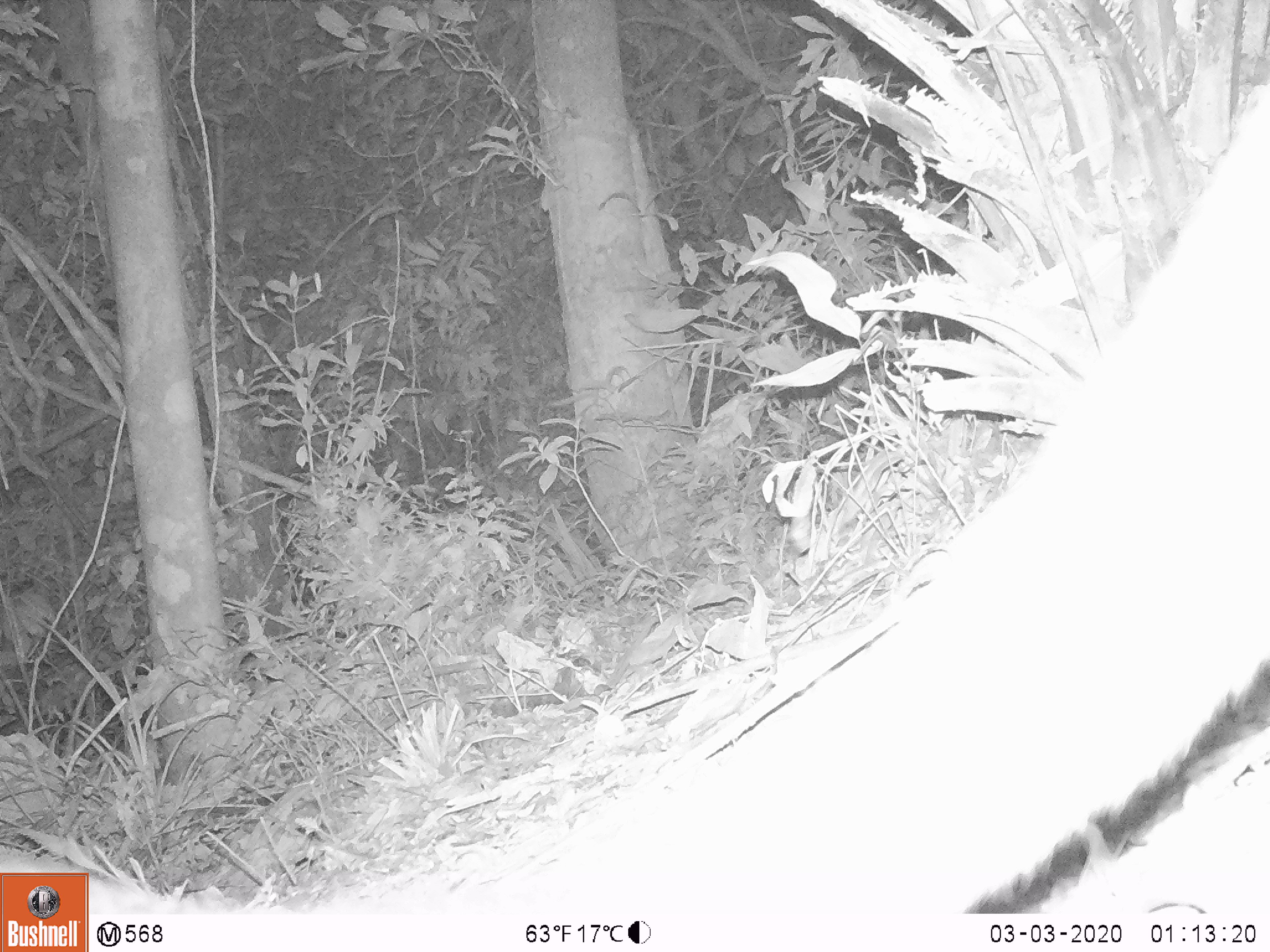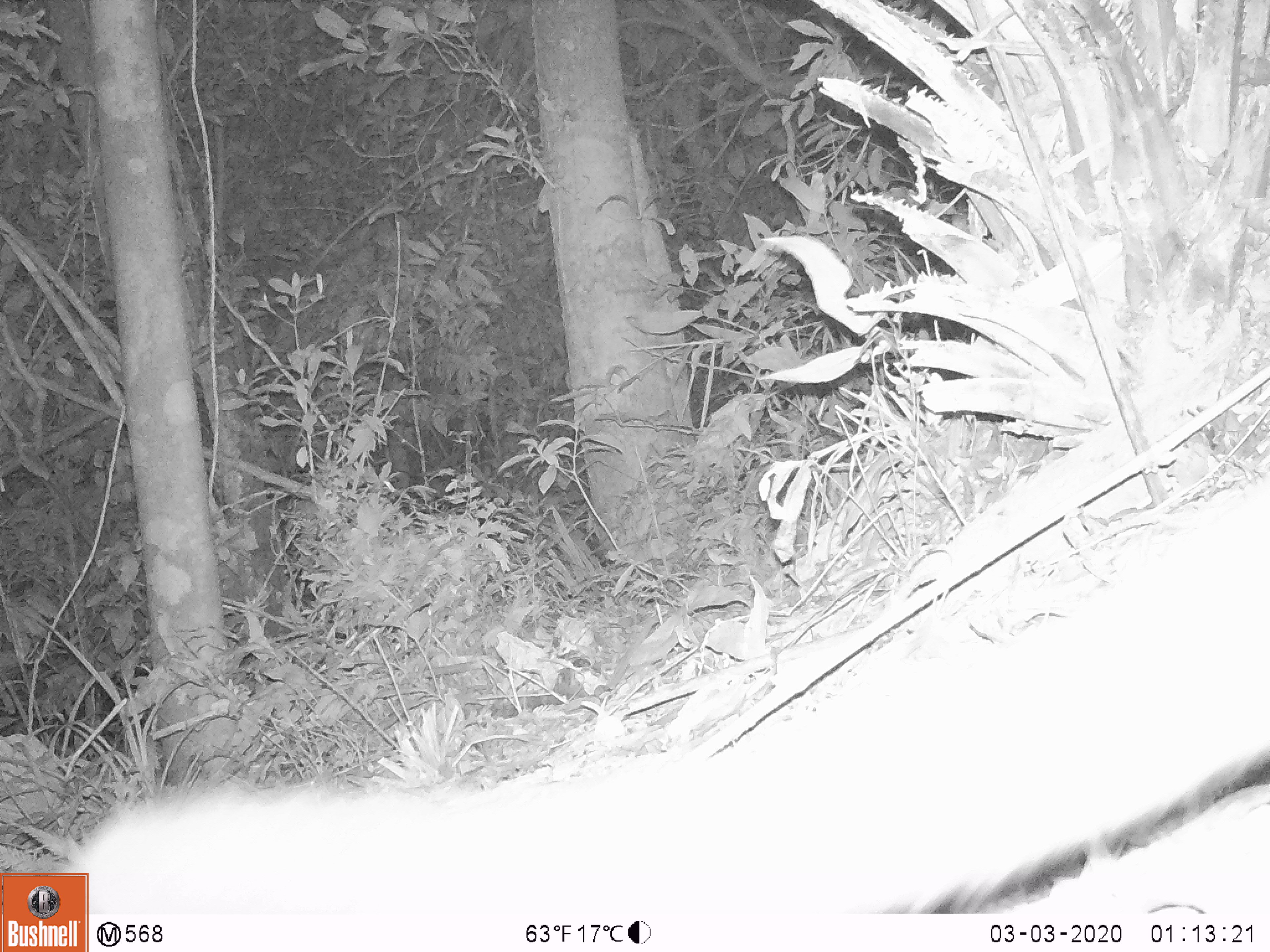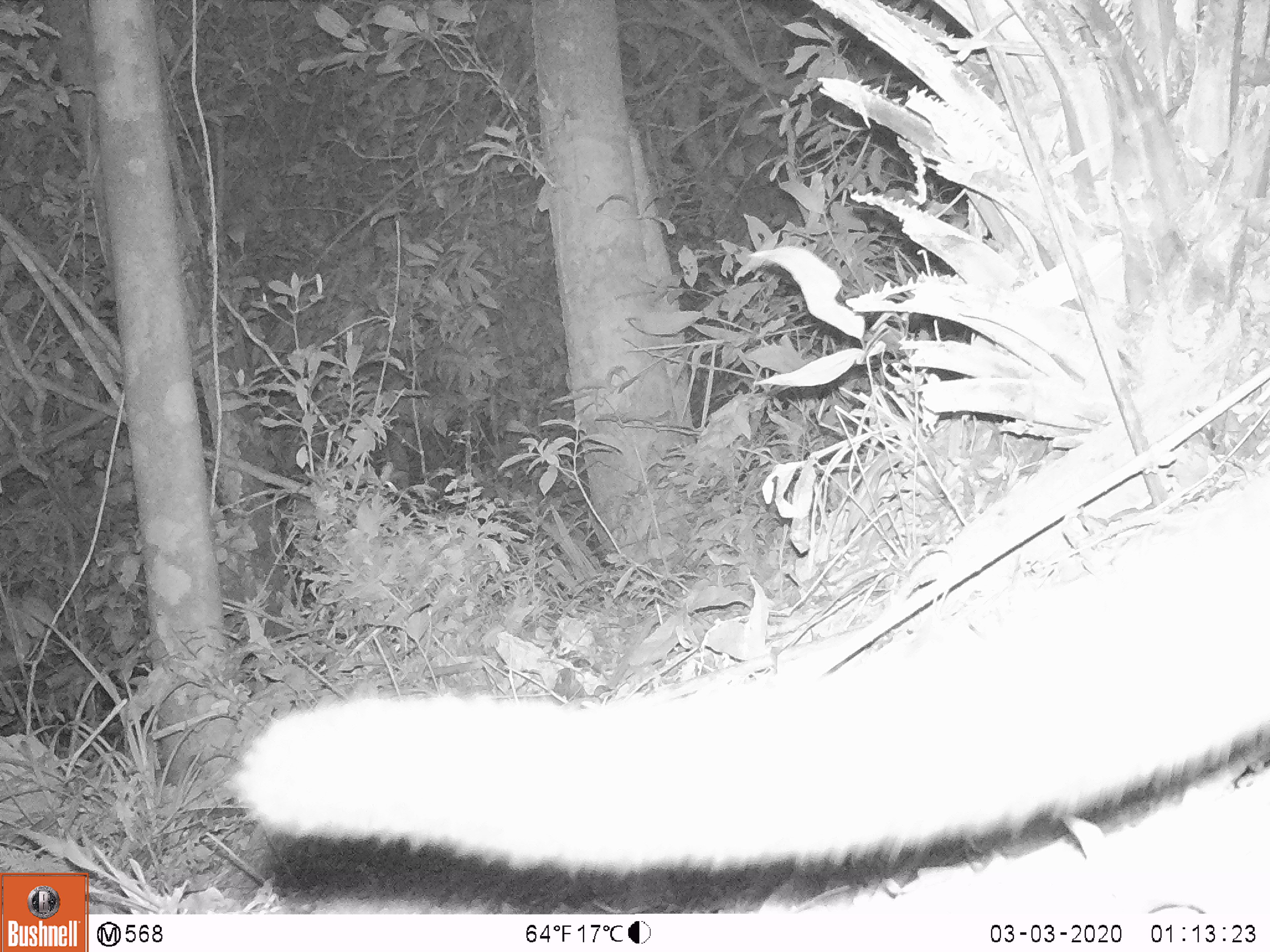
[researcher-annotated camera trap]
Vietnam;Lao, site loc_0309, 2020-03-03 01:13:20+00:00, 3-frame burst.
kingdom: Animalia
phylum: Chordata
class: Mammalia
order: Carnivora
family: Viverridae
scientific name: Paradoxurinae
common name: palm civet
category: unidentified palm civet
Unidentified palm civet (palm civet) (Paradoxurinae). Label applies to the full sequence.